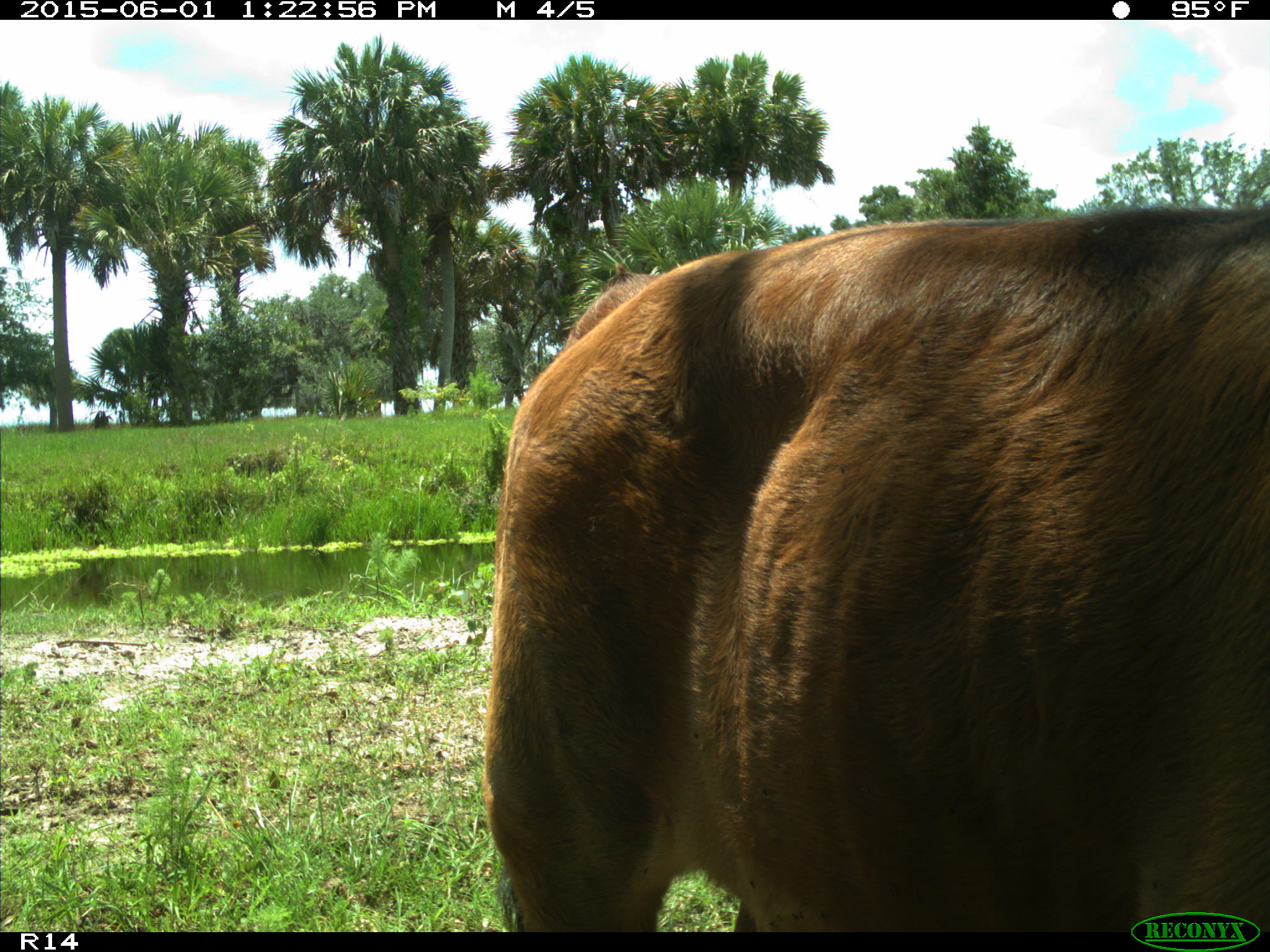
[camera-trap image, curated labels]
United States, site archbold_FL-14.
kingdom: Animalia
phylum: Chordata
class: Mammalia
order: Artiodactyla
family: Bovidae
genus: Bos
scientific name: Bos taurus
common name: domestic cow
Bos taurus (domestic cow).